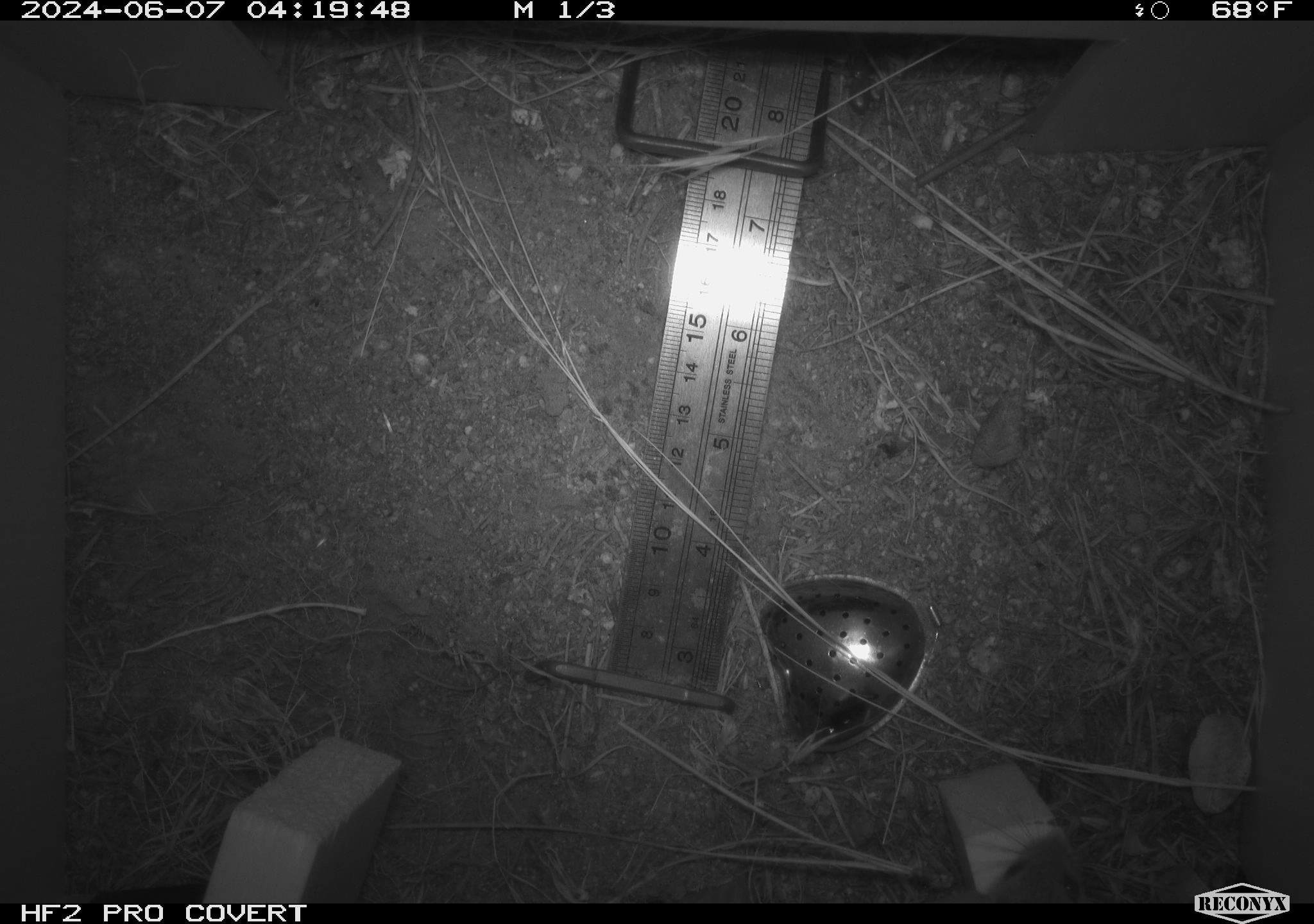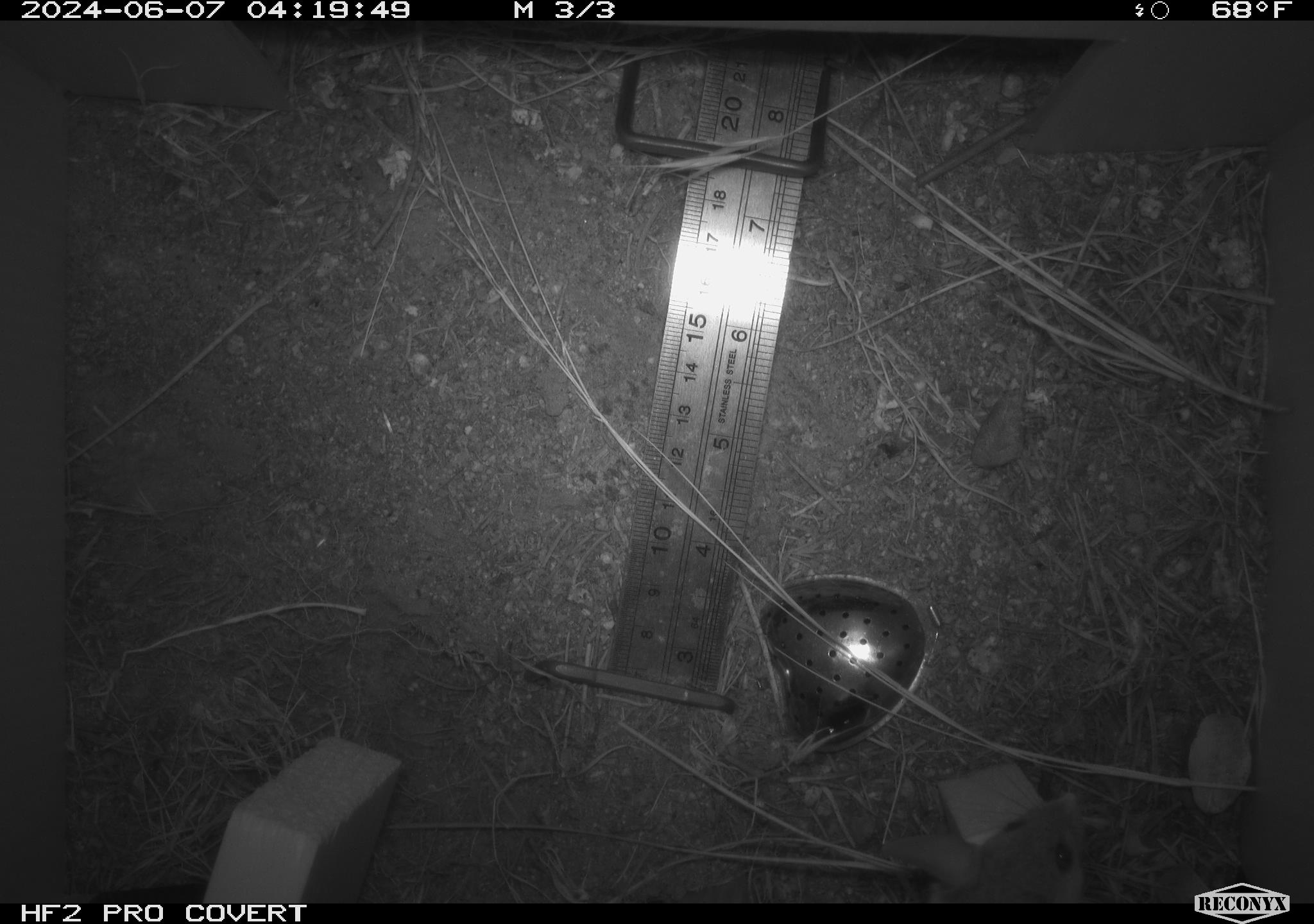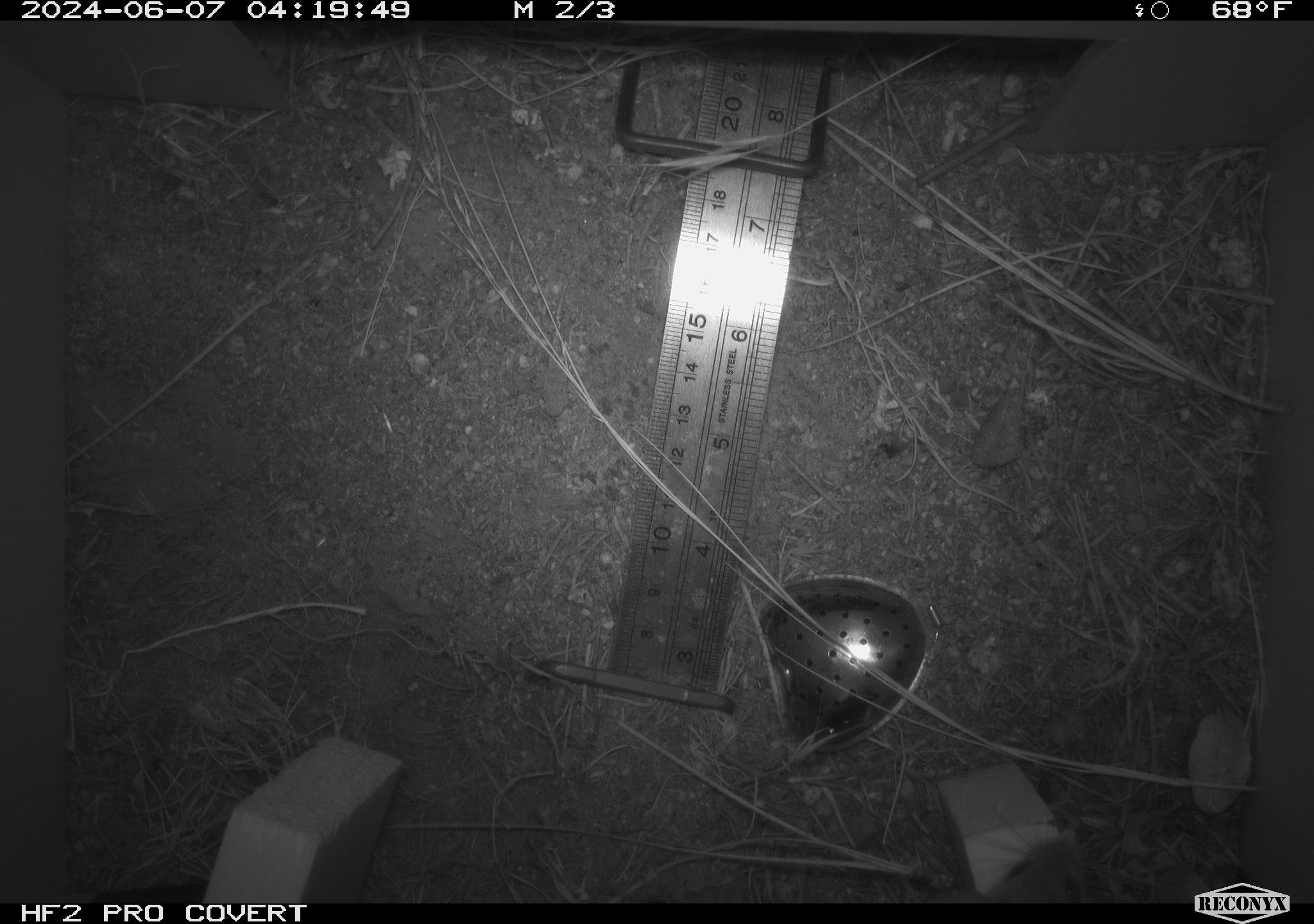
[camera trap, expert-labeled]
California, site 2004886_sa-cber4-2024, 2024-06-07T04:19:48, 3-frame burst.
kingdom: Animalia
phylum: Chordata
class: Mammalia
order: Rodentia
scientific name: Rodentia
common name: mouse species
Mouse species (Rodentia).